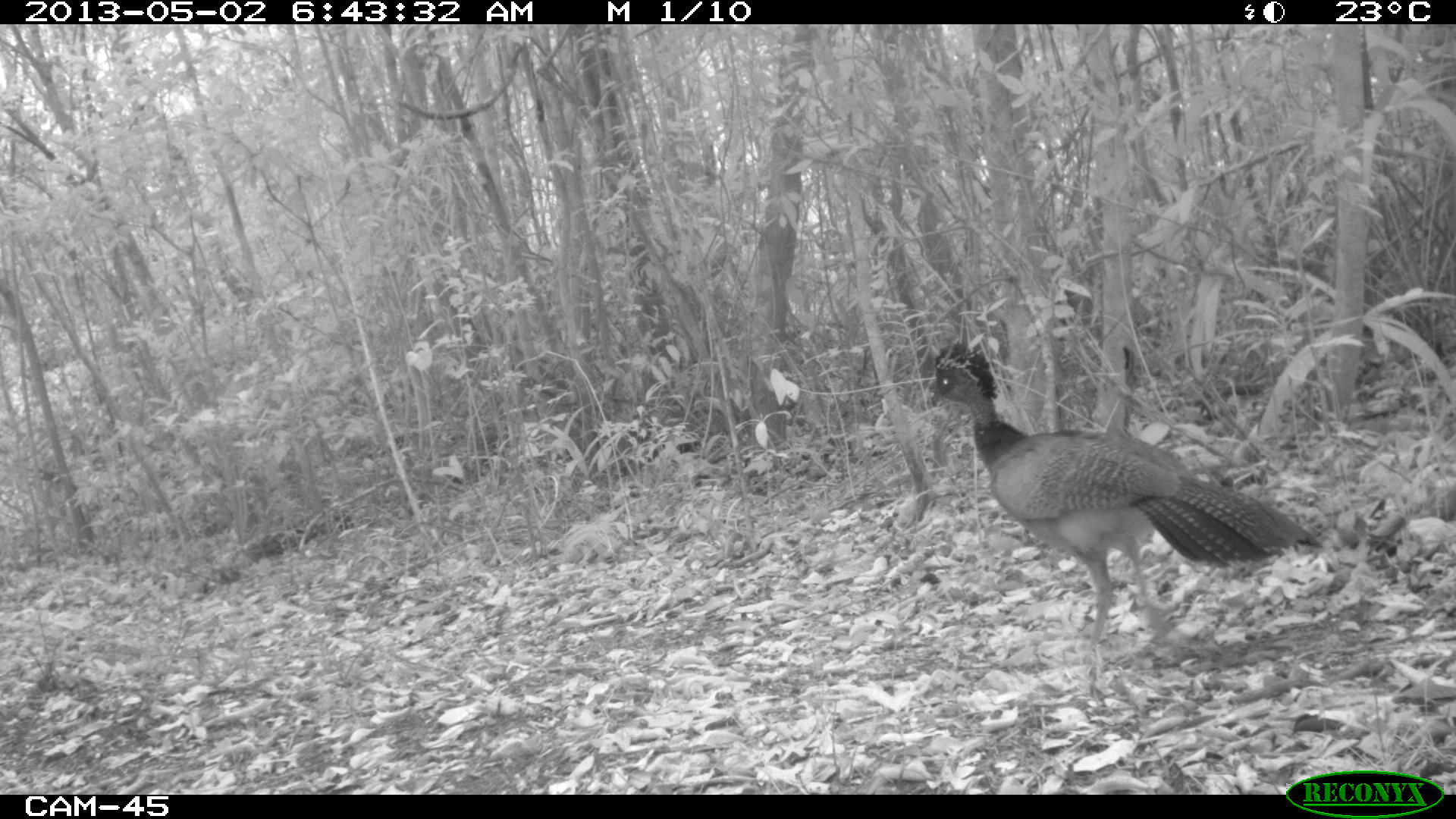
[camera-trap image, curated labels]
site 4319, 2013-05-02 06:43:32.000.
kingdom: Animalia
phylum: Chordata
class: Aves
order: Galliformes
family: Cracidae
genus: Crax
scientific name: Crax rubra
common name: great curassow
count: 1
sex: female